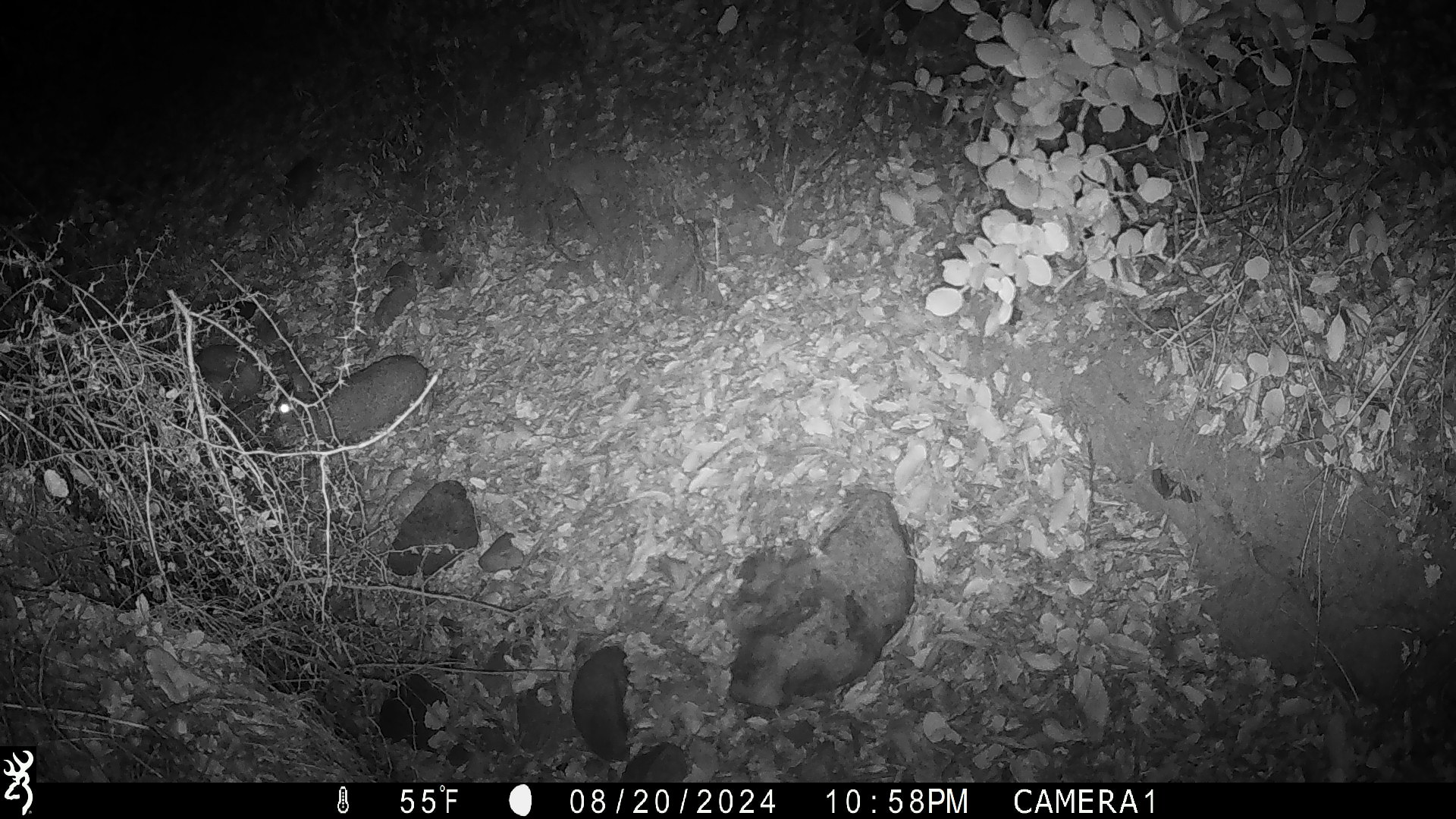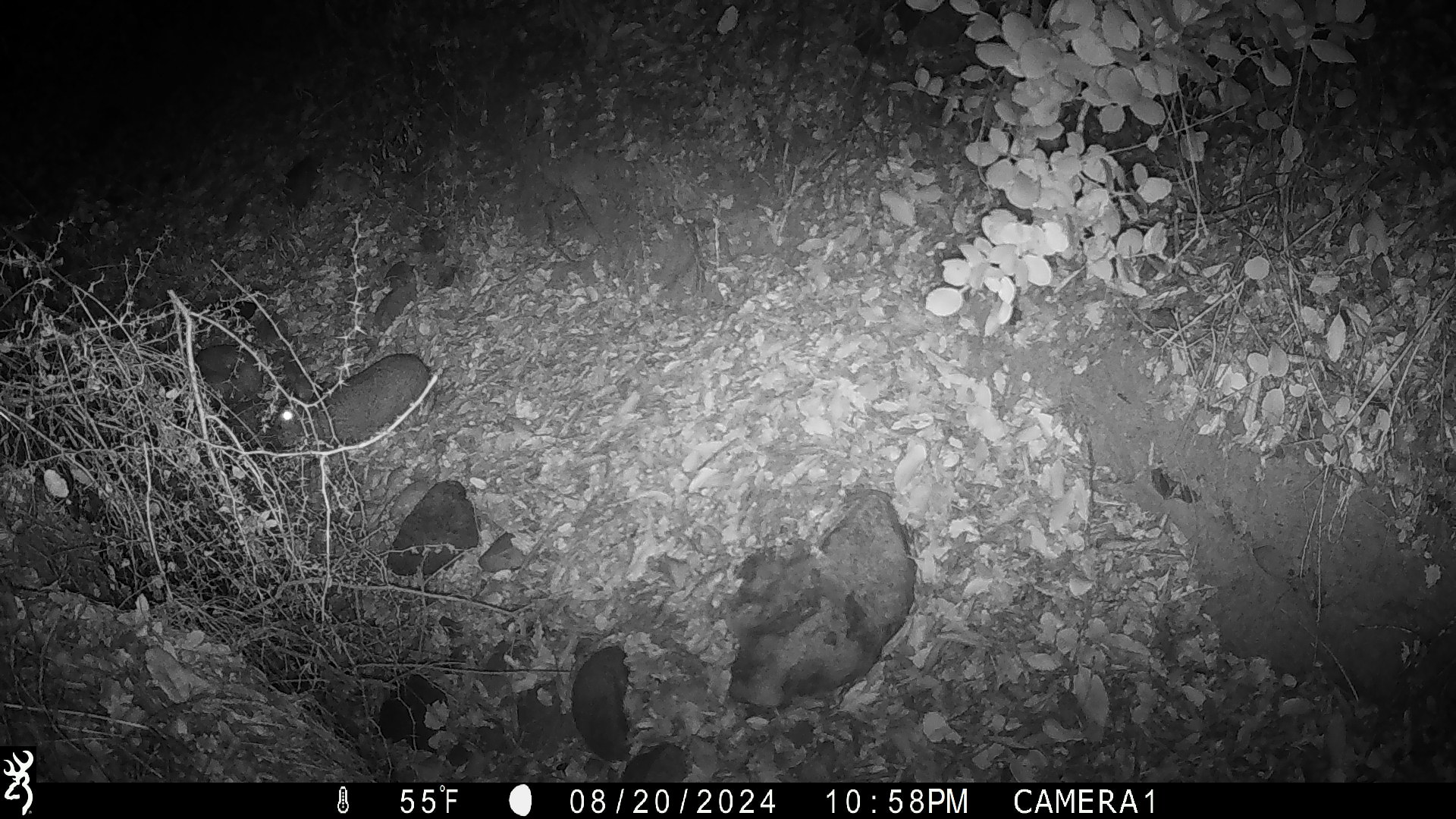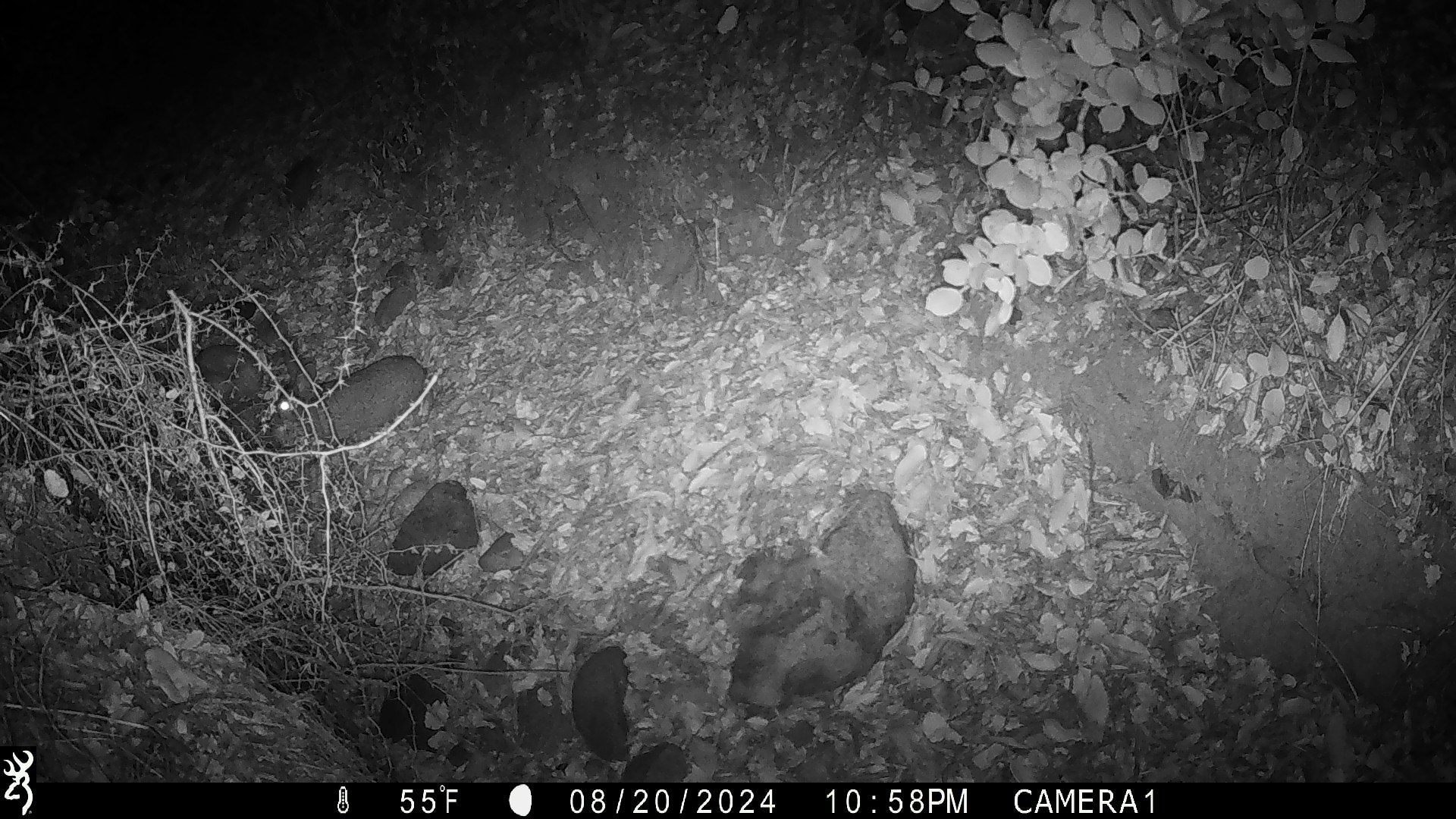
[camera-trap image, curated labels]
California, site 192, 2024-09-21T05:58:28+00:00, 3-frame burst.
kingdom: Animalia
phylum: Chordata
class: Mammalia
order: Lagomorpha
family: Leporidae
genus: Sylvilagus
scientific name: Sylvilagus bachmani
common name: brush rabbit